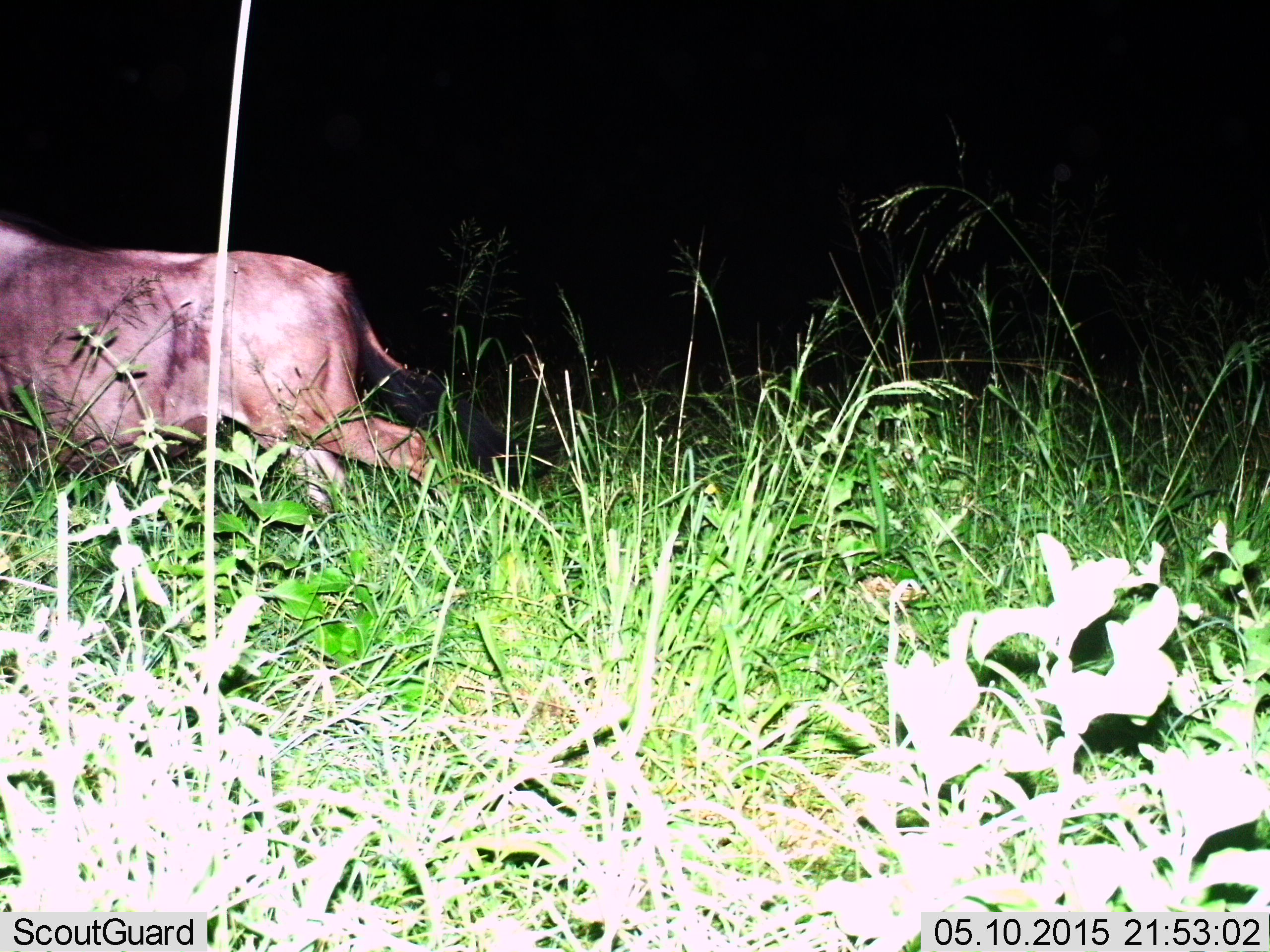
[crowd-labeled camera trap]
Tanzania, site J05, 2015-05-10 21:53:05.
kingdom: Animalia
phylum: Chordata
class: Mammalia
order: Artiodactyla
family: Bovidae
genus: Connochaetes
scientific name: Connochaetes taurinus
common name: blue wildebeest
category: wildebeest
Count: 1.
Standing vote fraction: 10%.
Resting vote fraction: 0%.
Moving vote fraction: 100%.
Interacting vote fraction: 0%.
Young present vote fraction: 0%.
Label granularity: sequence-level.